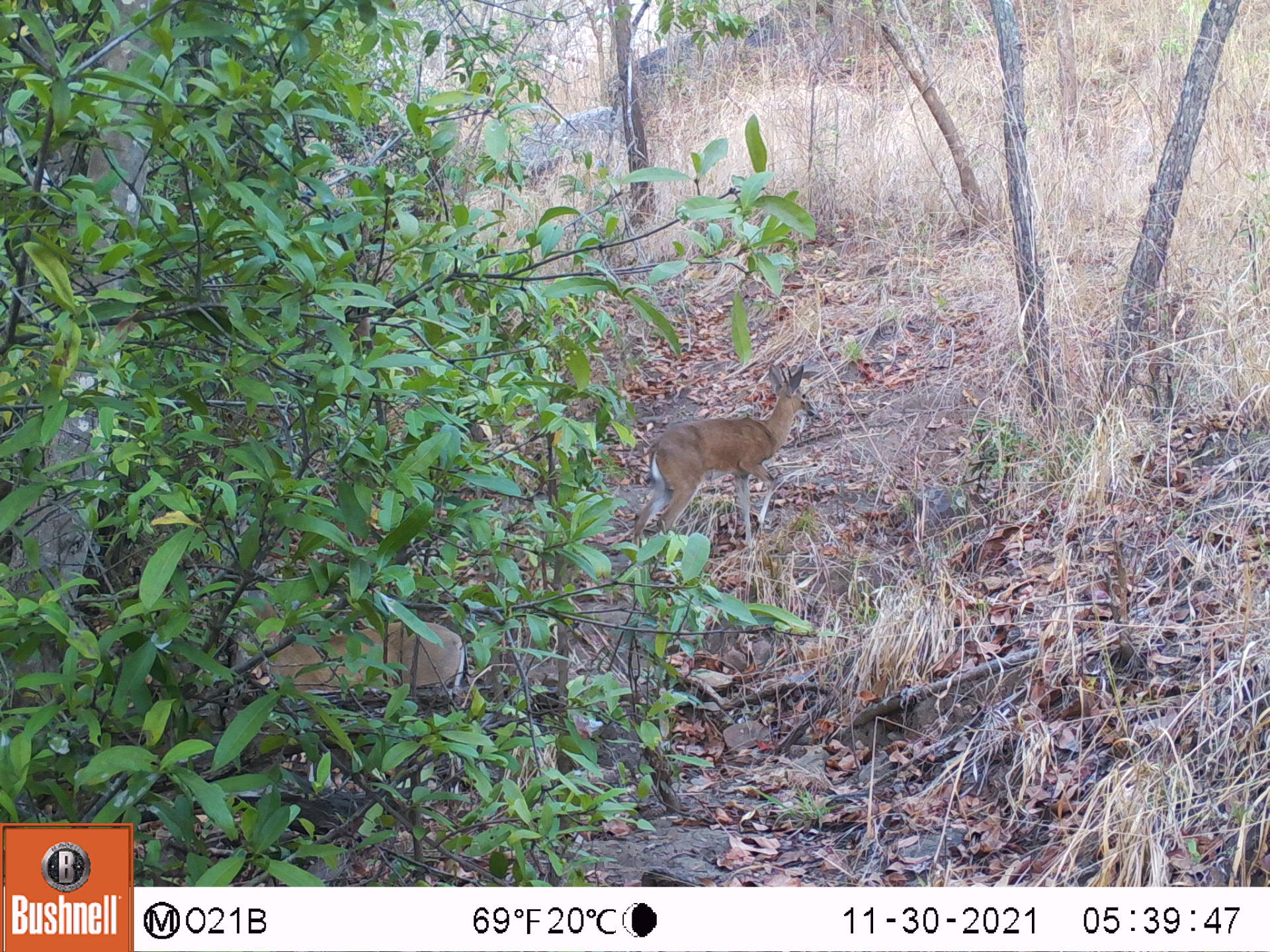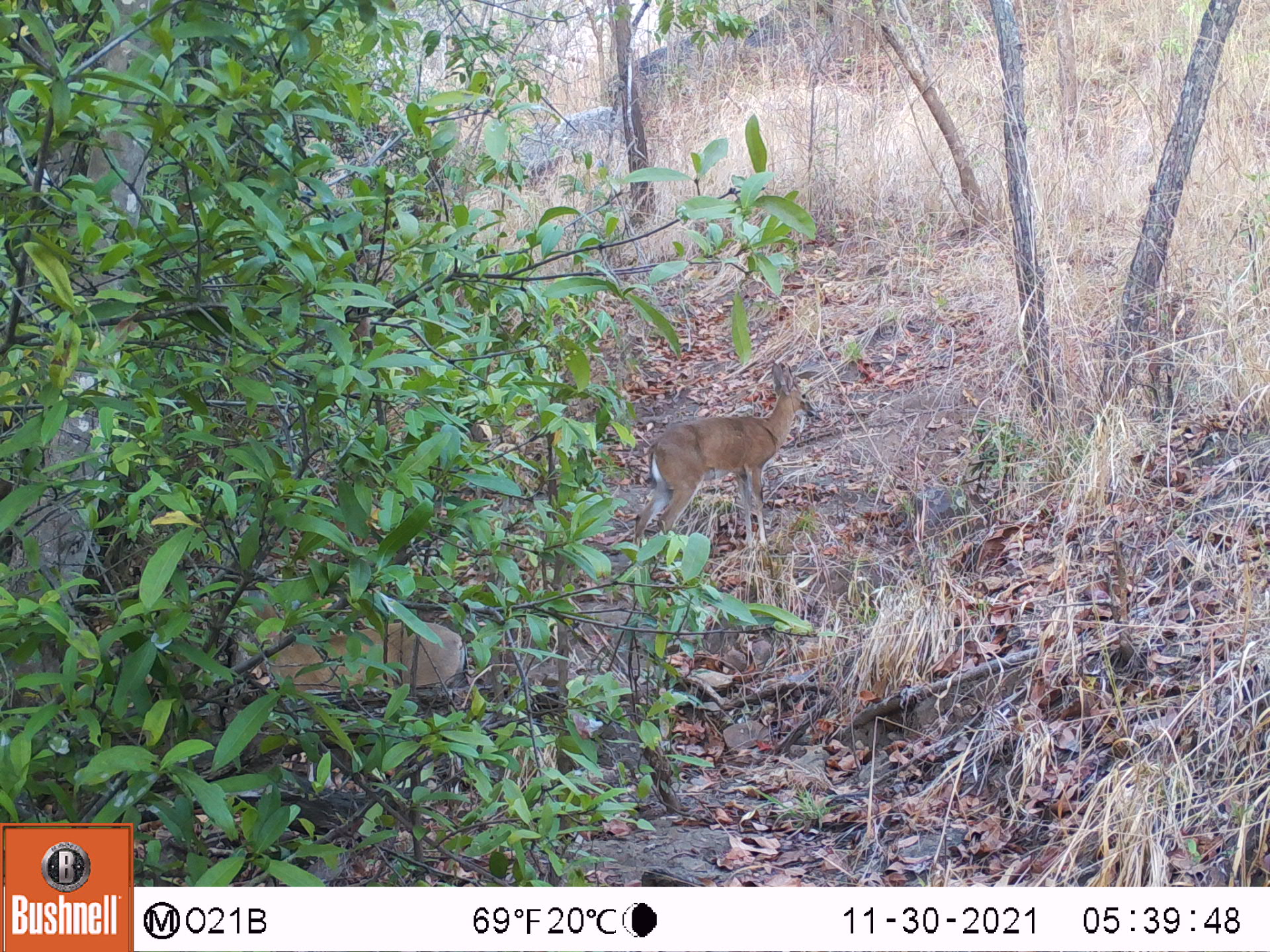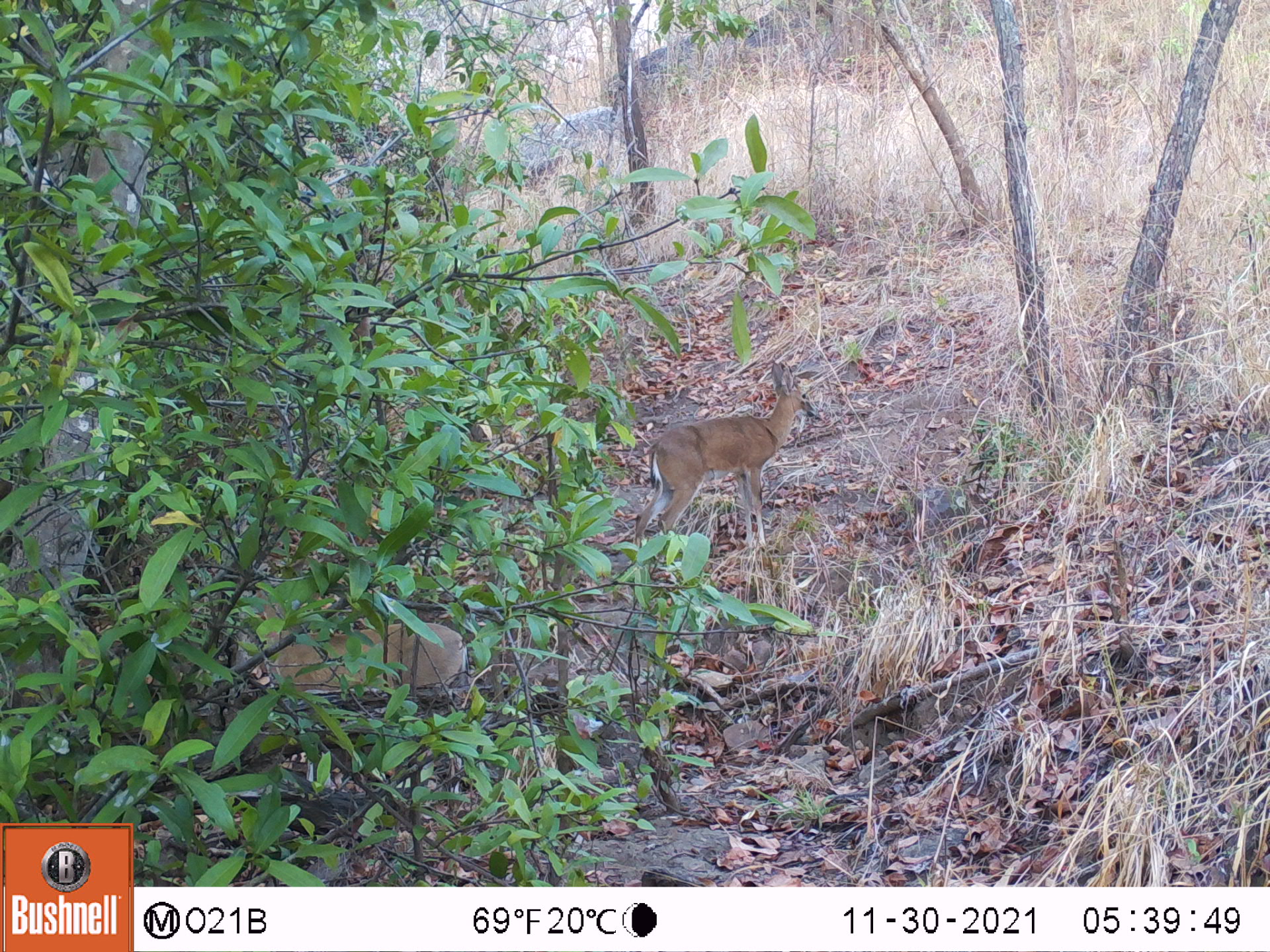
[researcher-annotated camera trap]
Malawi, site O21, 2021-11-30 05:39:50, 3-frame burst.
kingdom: Animalia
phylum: Chordata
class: Mammalia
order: Artiodactyla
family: Bovidae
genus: Sylvicapra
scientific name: Sylvicapra grimmia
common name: common duiker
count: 2